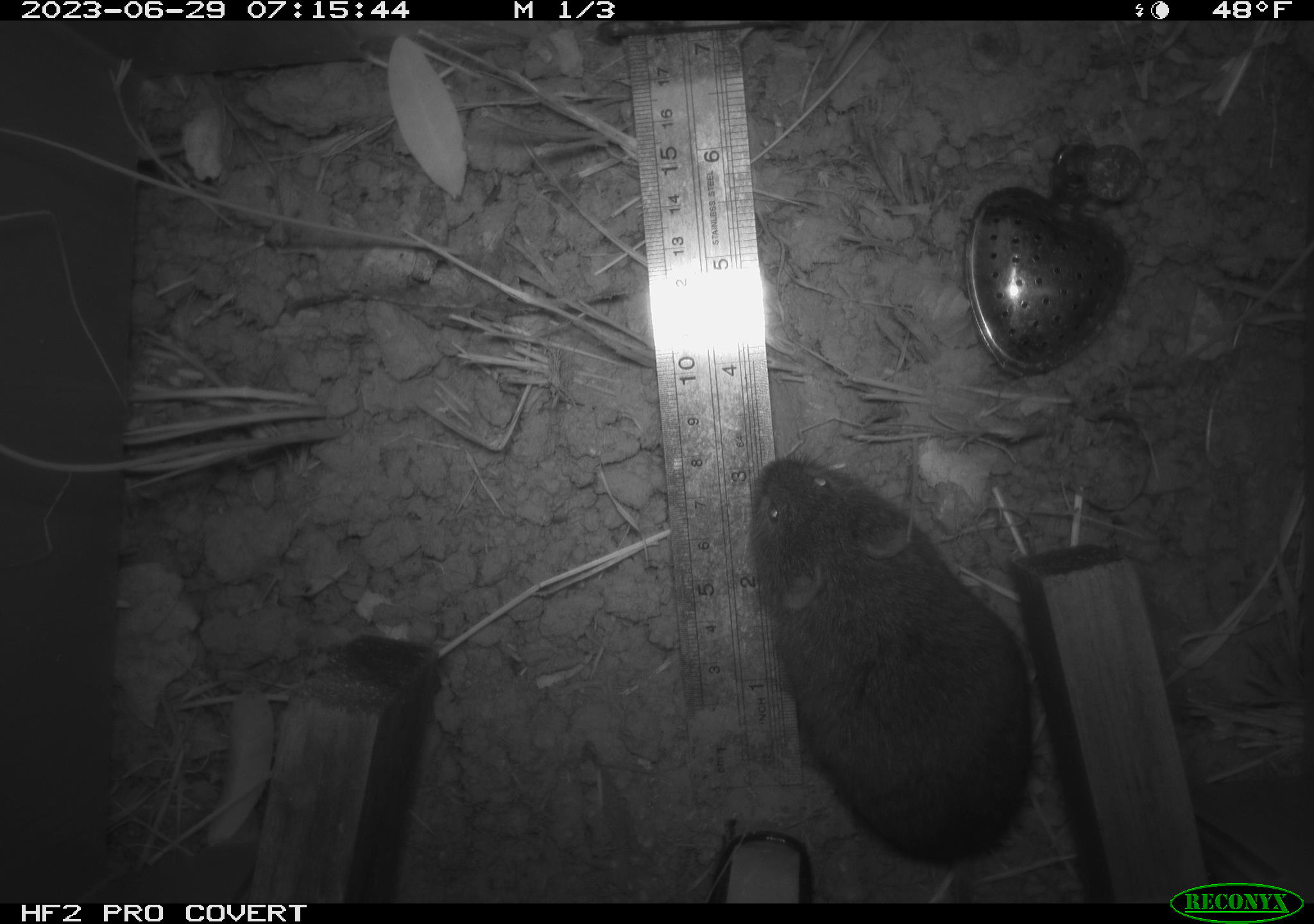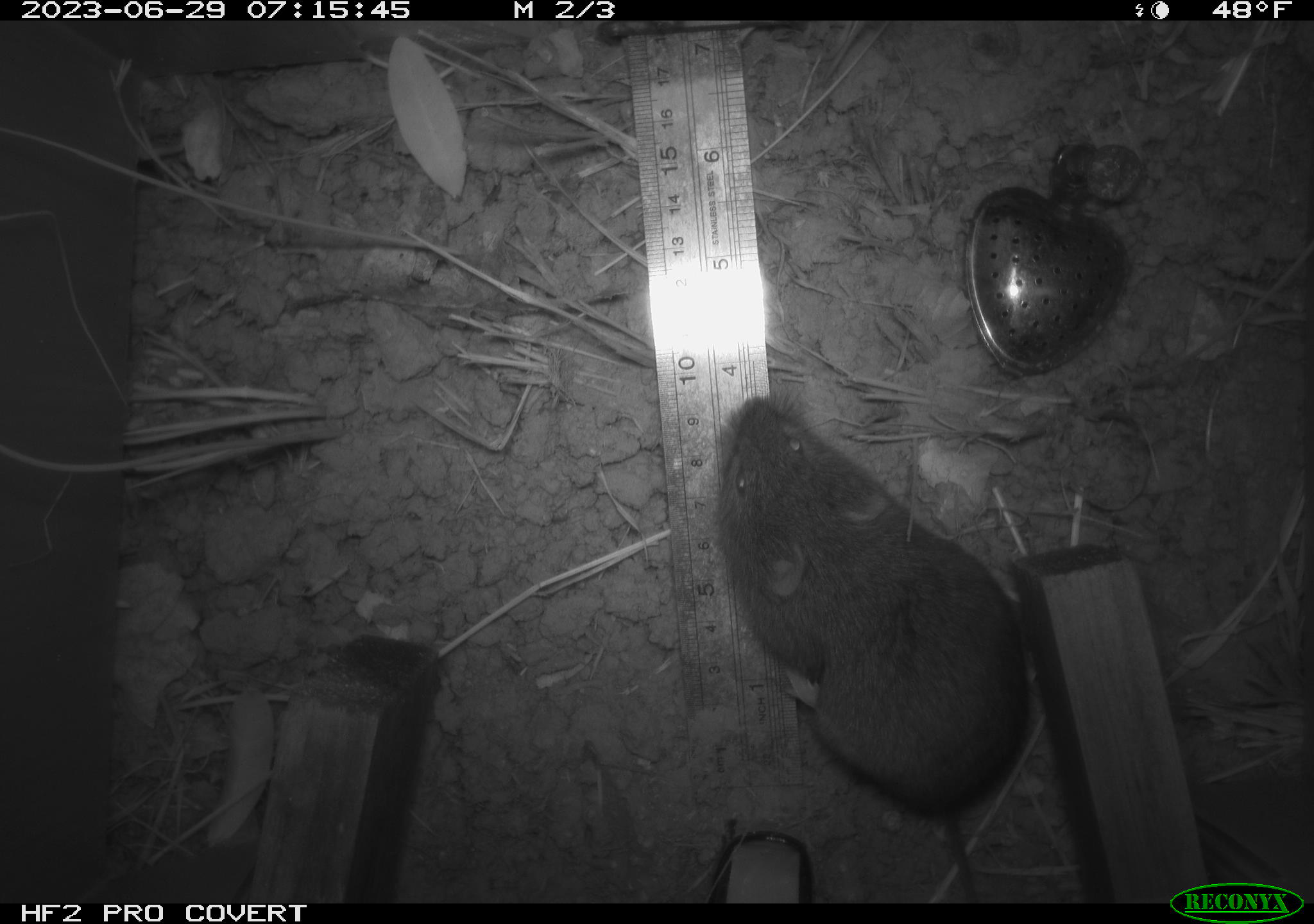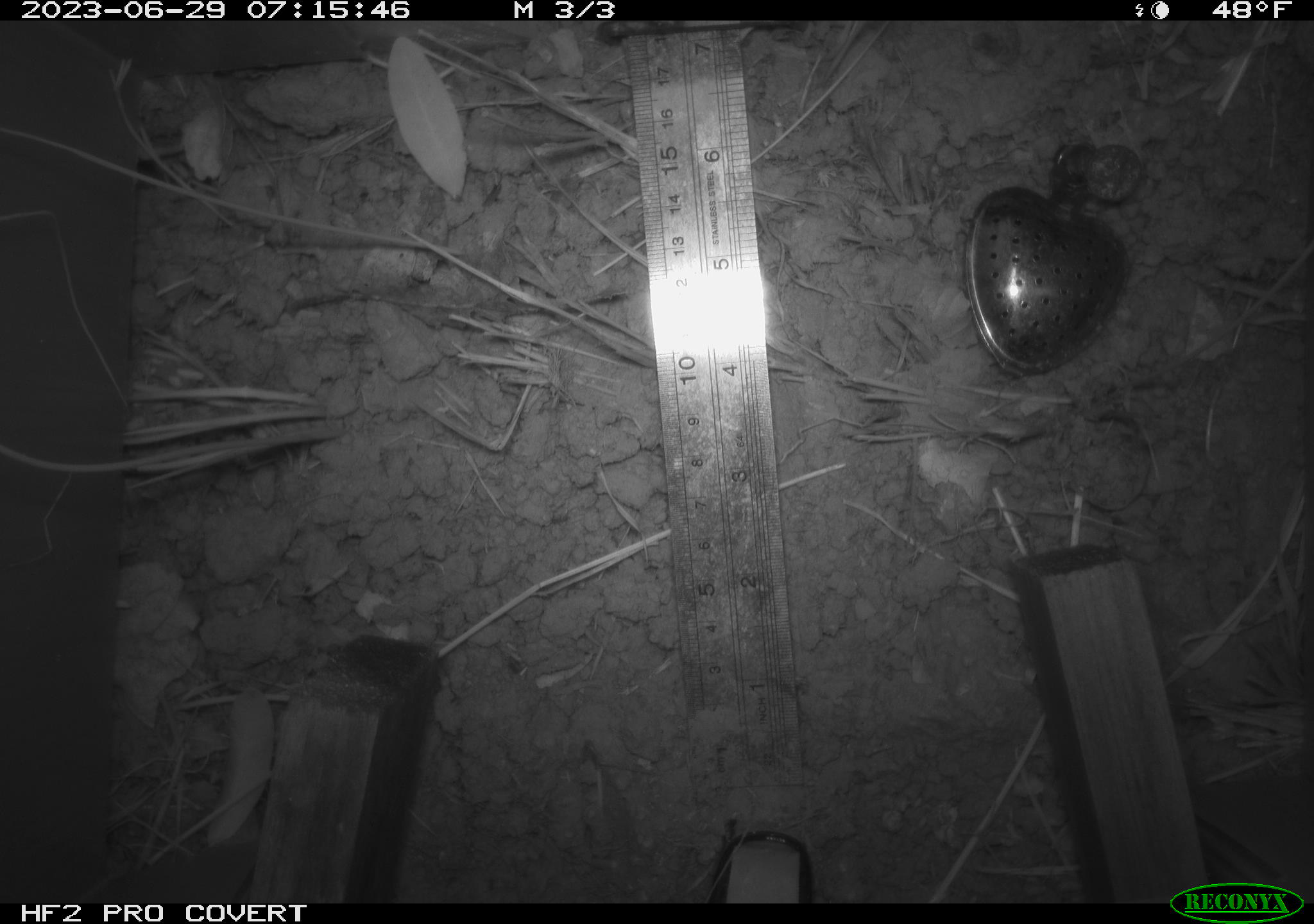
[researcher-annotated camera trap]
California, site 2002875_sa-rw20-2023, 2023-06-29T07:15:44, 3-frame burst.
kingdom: Animalia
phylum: Chordata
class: Mammalia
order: Rodentia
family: Cricetidae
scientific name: Arvicolinae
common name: voles, lemmings, and muskrats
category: arvicolinae subfamily